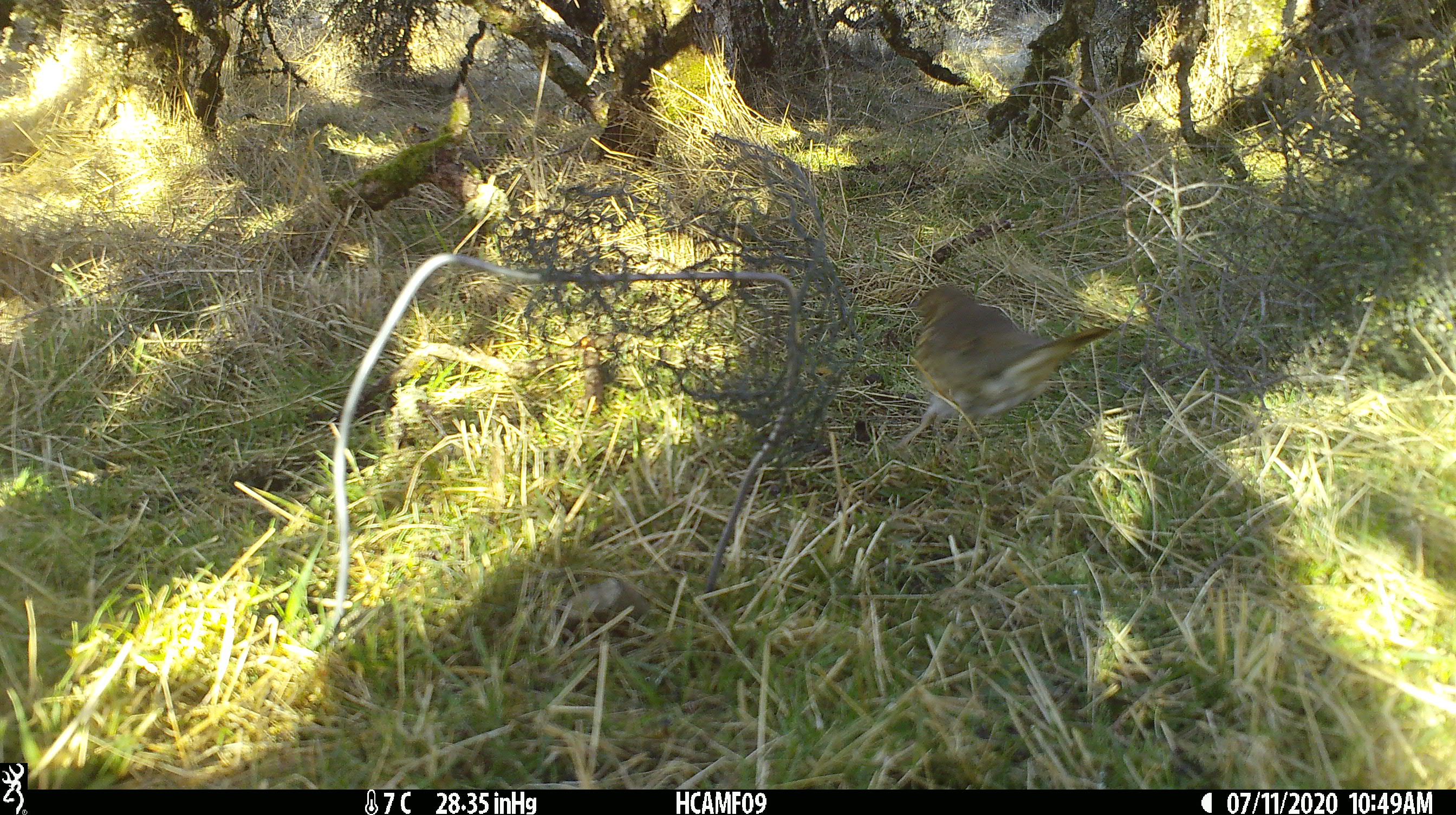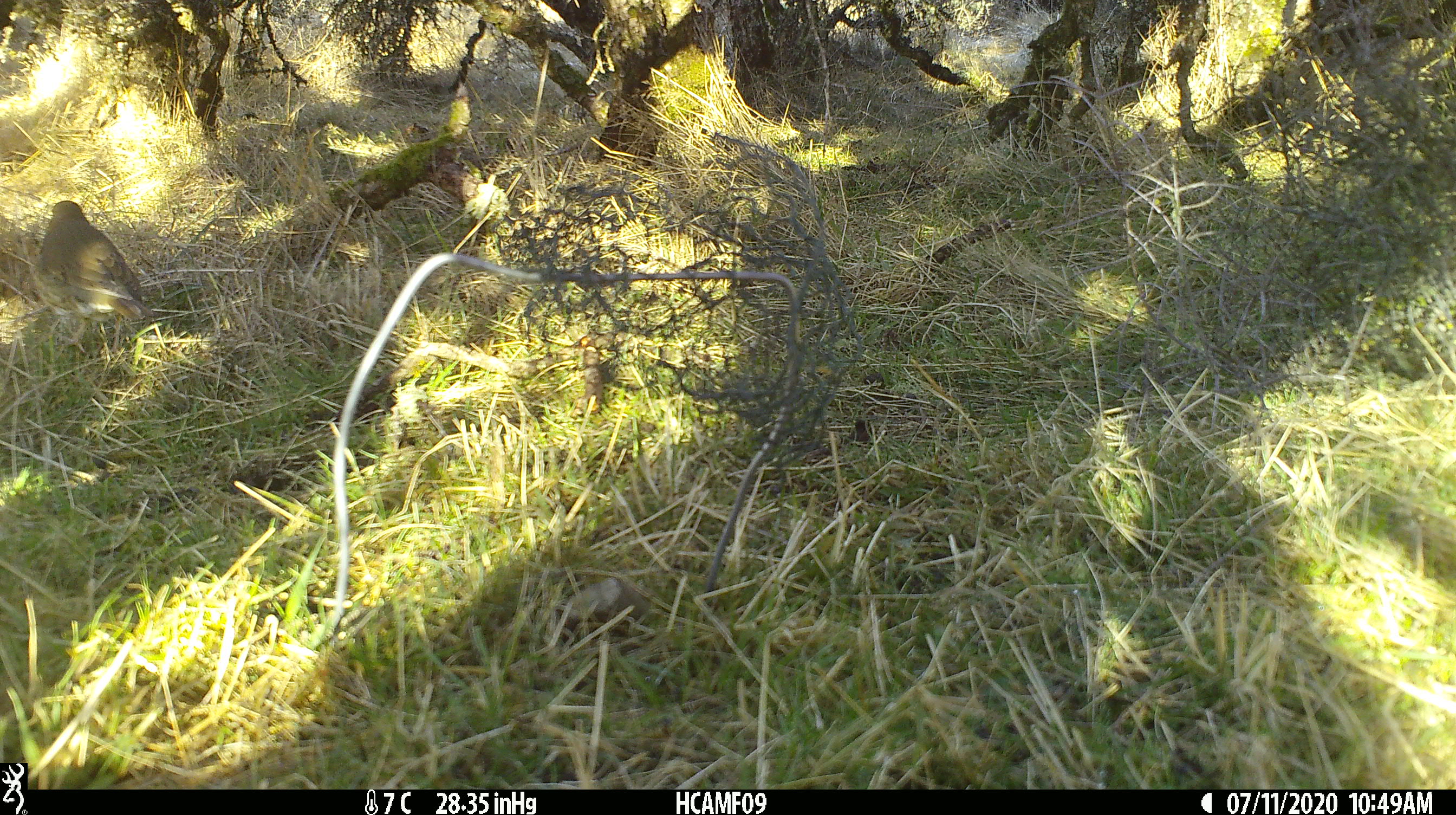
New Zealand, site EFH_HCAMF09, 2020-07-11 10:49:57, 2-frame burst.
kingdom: Animalia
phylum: Chordata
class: Aves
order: Passeriformes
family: Turdidae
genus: Turdus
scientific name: Turdus philomelos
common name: song thrush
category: thrush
Thrush (song thrush) (Turdus philomelos).